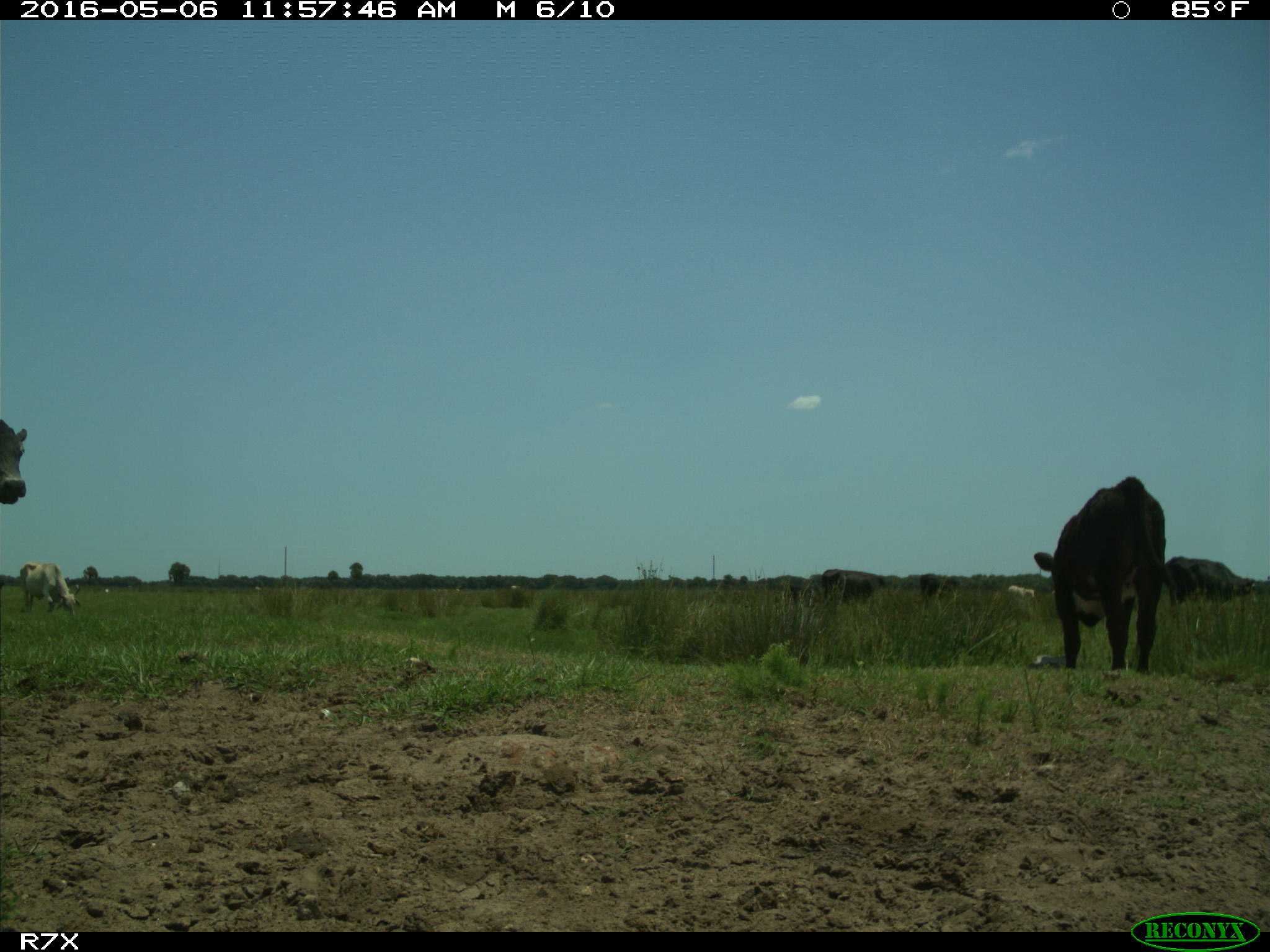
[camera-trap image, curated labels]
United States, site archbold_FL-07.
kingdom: Animalia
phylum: Chordata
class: Mammalia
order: Artiodactyla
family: Bovidae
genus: Bos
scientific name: Bos taurus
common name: domestic cow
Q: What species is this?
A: Bos taurus (domestic cow).